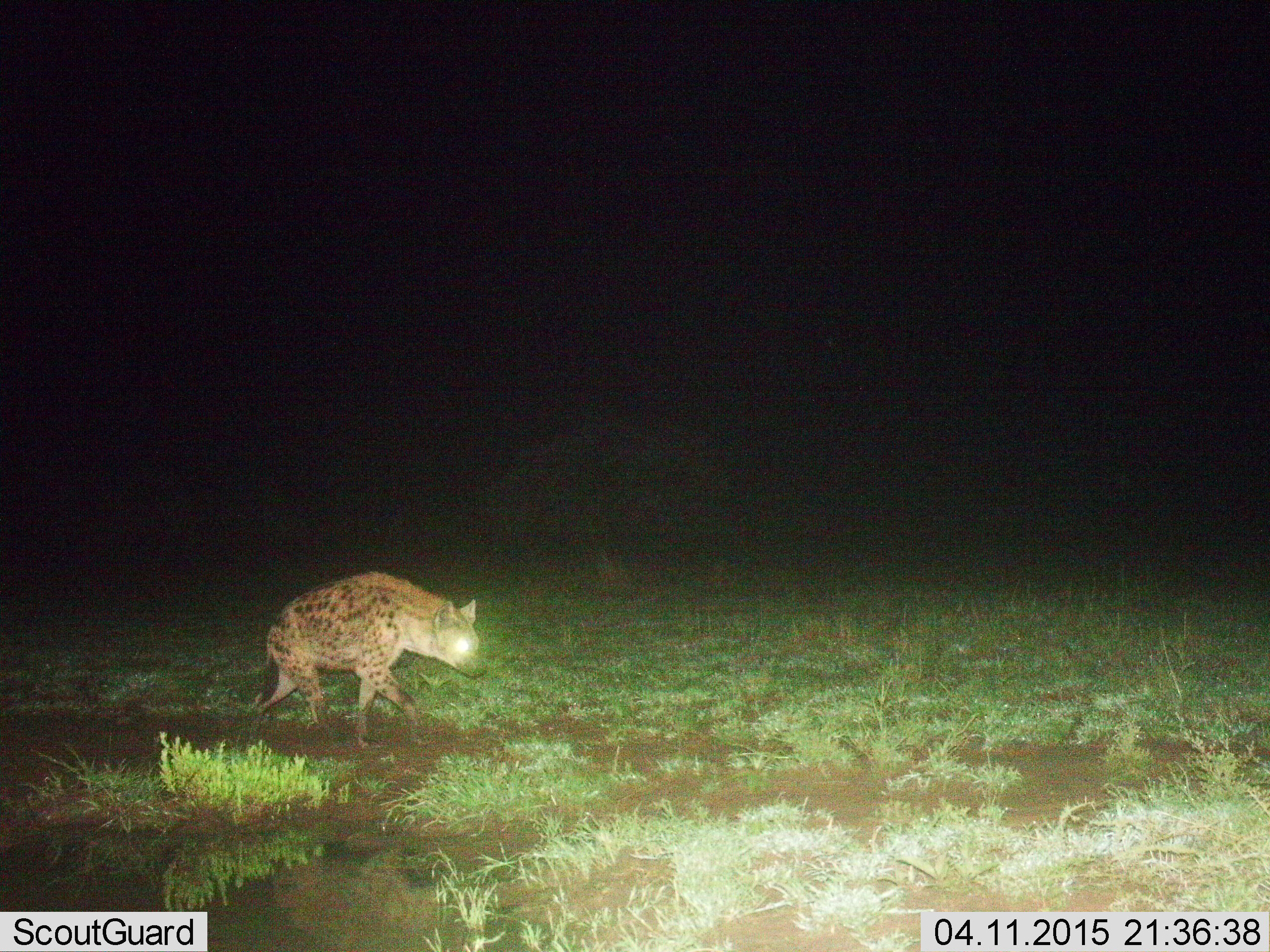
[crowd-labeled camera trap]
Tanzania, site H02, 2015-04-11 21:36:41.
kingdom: Animalia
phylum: Chordata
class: Mammalia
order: Carnivora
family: Hyaenidae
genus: Crocuta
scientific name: Crocuta crocuta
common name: spotted hyena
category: hyenaspotted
Hyenaspotted (spotted hyena) (Crocuta crocuta), count 1. Behavior (volunteer vote fractions): standing 10%, resting 0%, moving 90%, interacting 0%. Young present (vote fraction): 0%. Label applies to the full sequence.